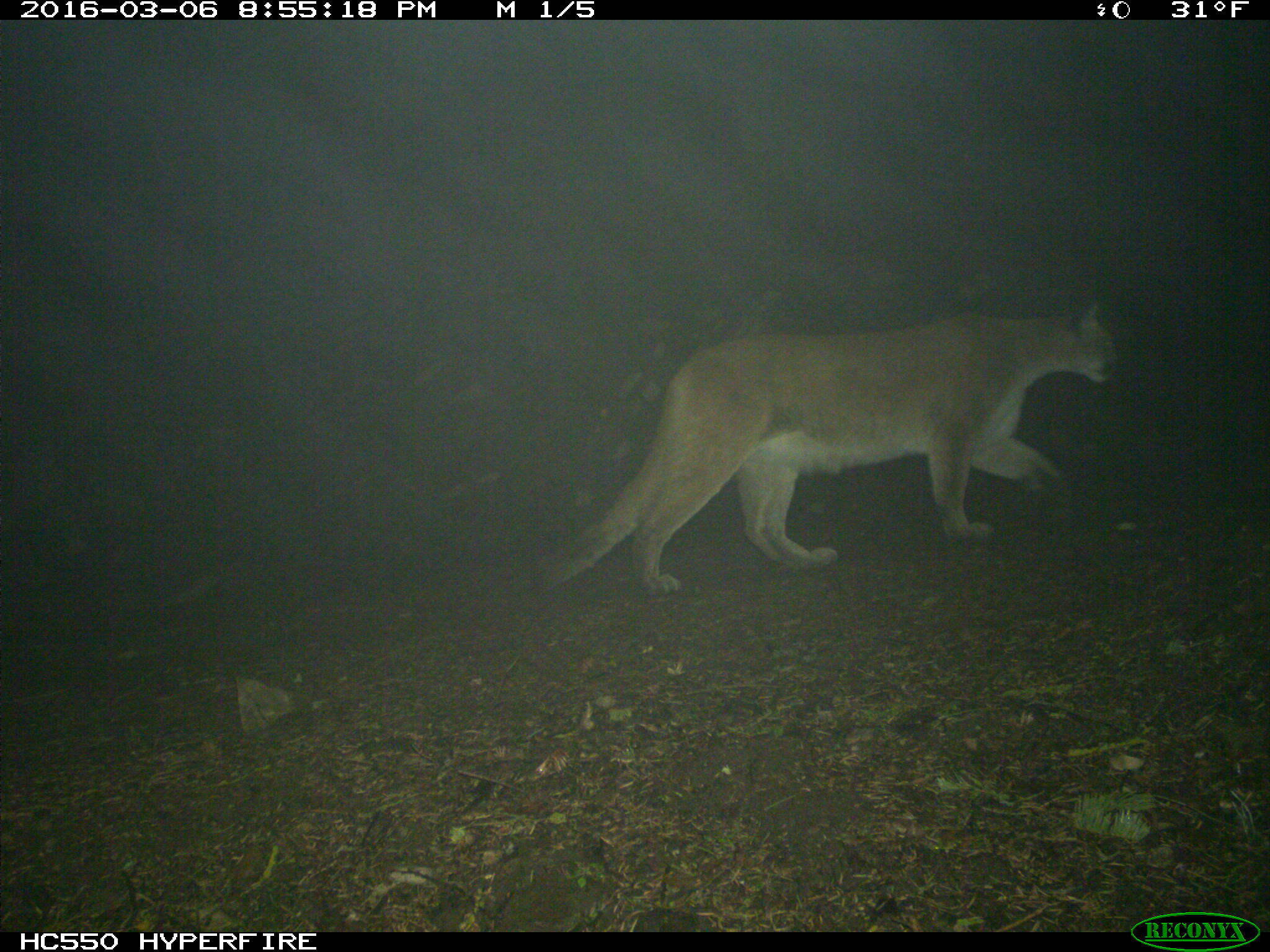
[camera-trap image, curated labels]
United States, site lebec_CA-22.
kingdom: Animalia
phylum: Chordata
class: Mammalia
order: Carnivora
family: Felidae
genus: Puma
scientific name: Puma concolor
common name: mountain lion